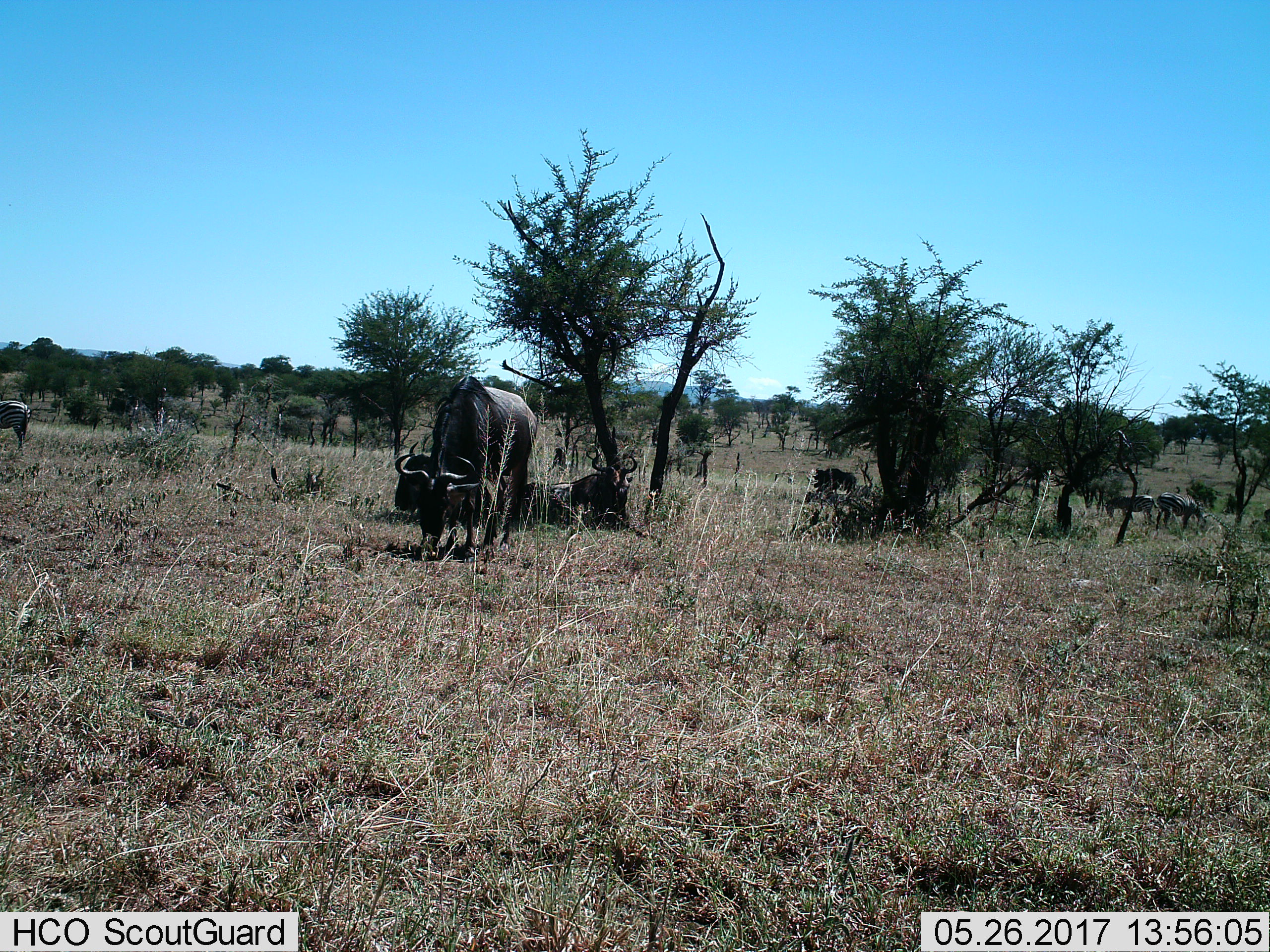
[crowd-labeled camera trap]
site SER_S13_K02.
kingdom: Animalia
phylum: Chordata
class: Mammalia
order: Artiodactyla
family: Bovidae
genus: Connochaetes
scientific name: Connochaetes taurinus taurinus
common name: blue wildebeest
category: wildebeestblue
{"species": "wildebeestblue (blue wildebeest) (Connochaetes taurinus taurinus)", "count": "3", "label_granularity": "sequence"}